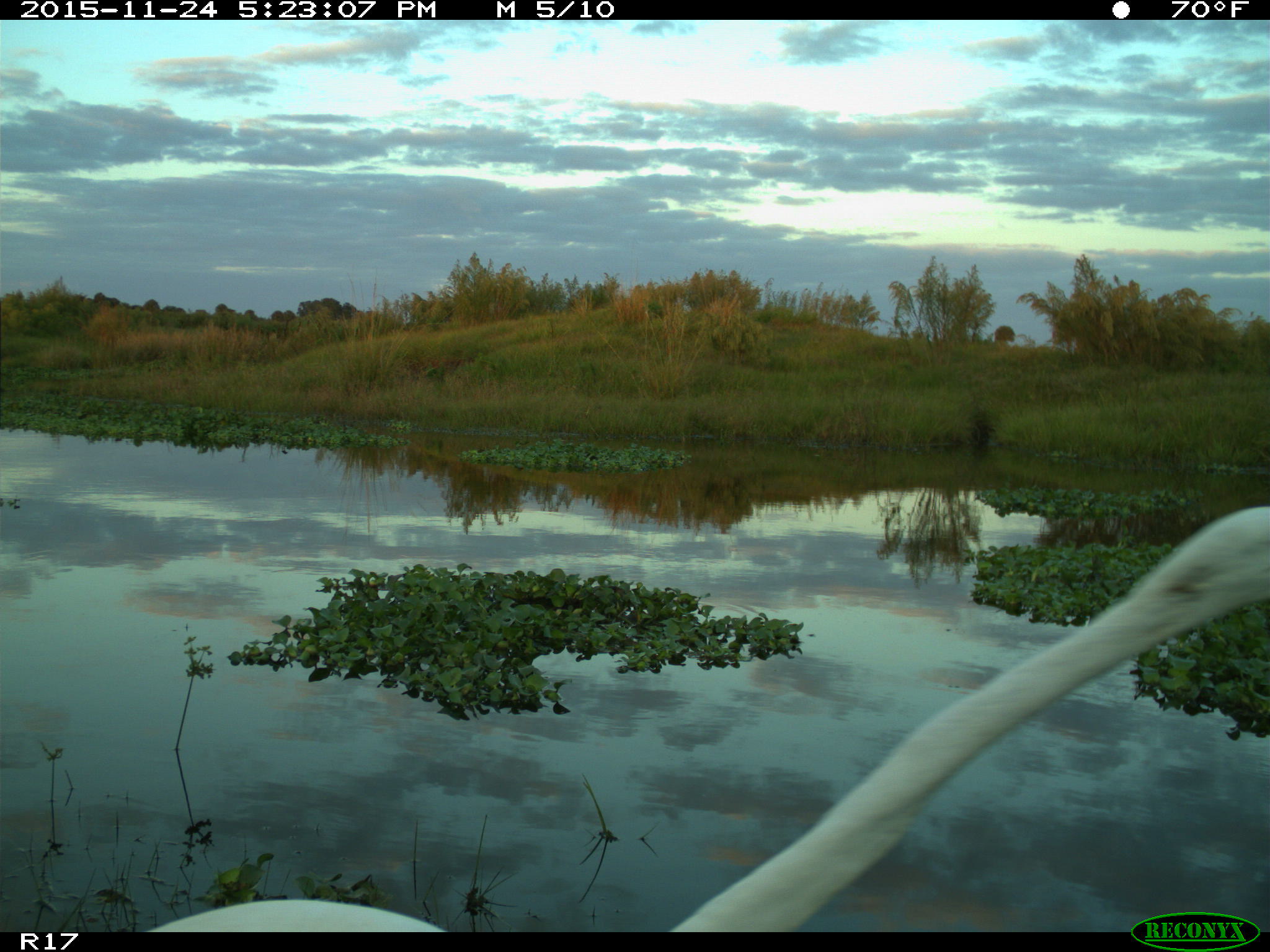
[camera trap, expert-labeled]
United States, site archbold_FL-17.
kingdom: Animalia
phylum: Chordata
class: Aves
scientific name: Aves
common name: birds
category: unidentified bird